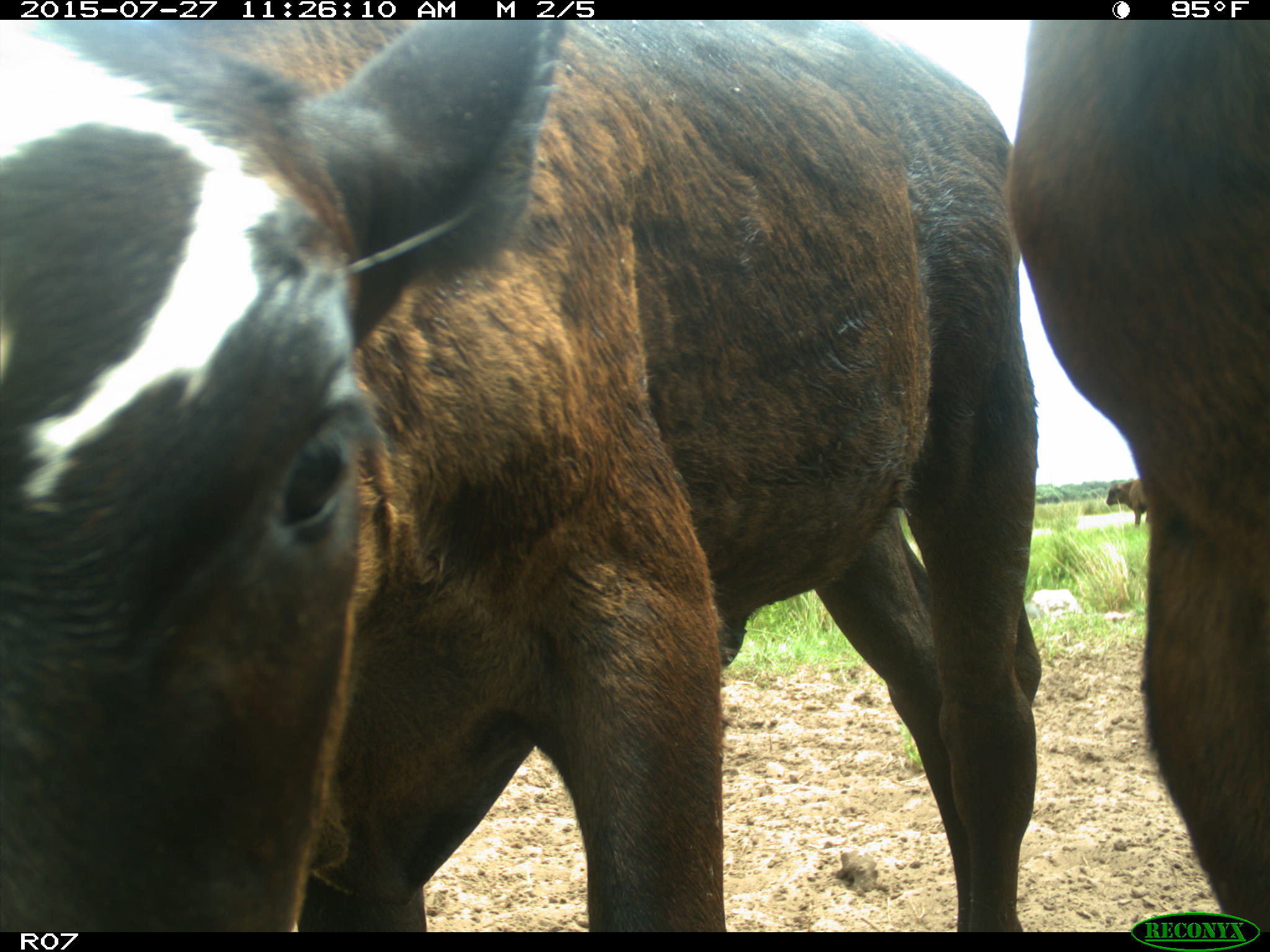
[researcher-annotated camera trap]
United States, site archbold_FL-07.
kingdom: Animalia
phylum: Chordata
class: Mammalia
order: Artiodactyla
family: Bovidae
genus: Bos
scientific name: Bos taurus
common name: domestic cow